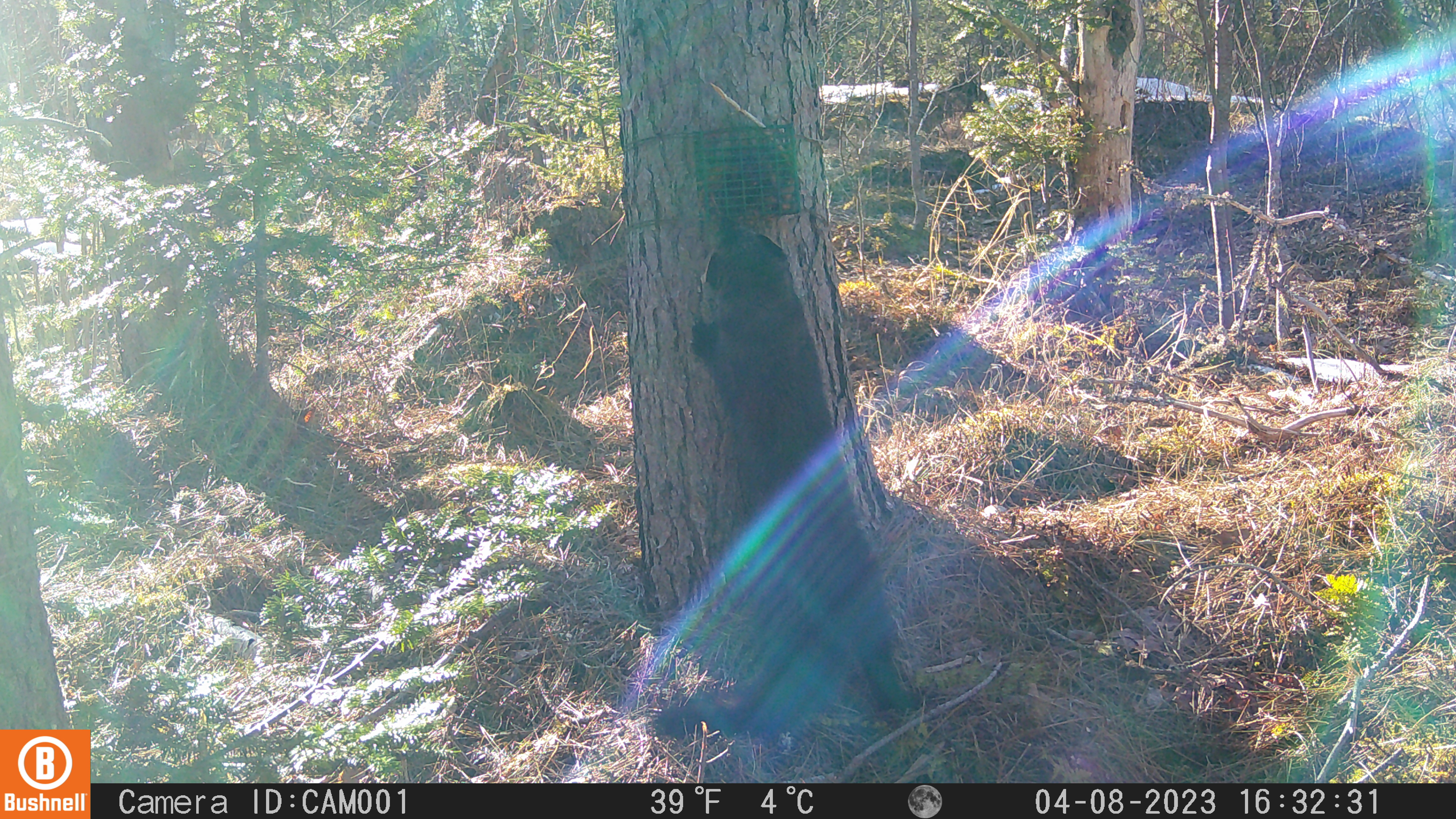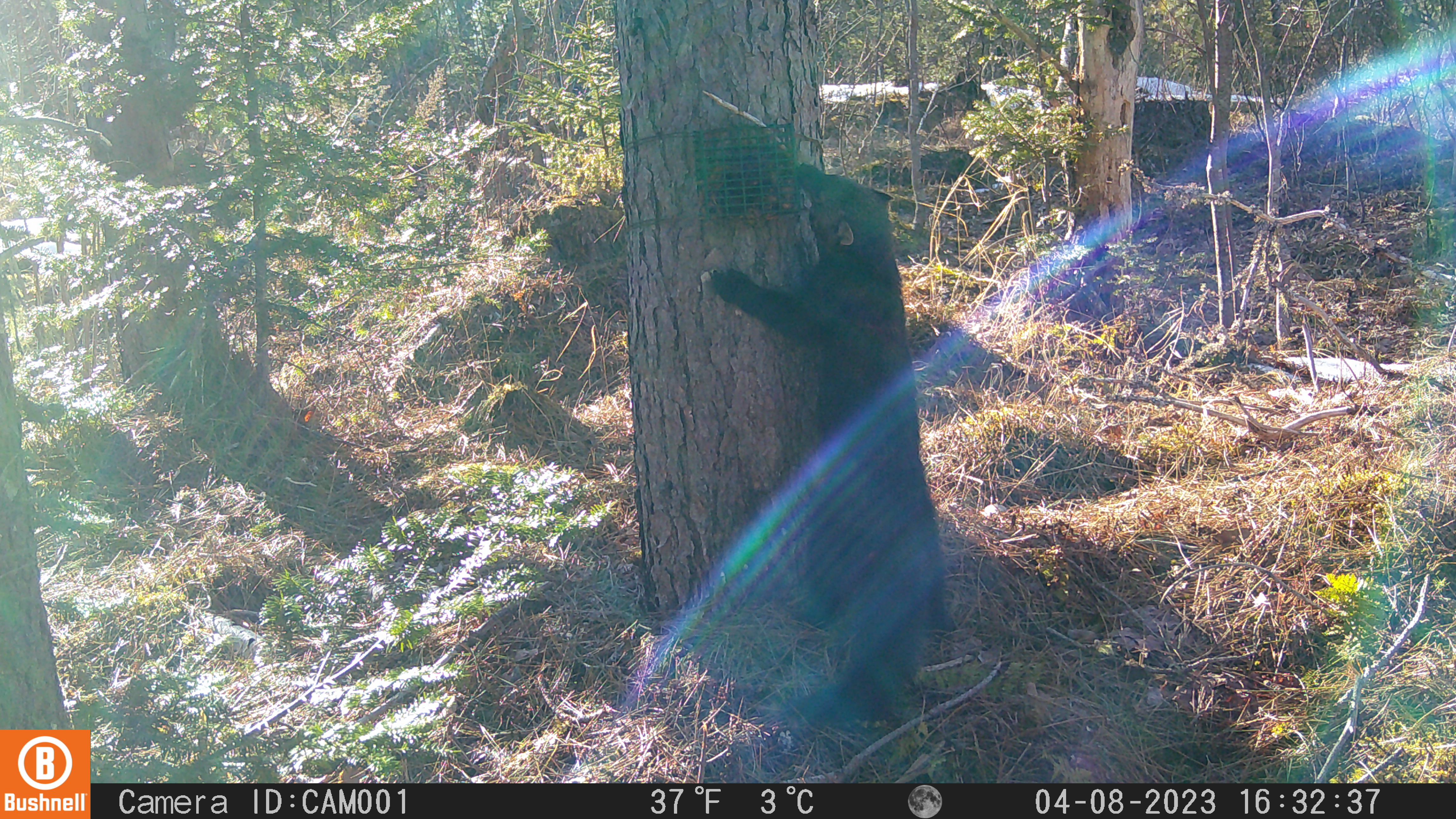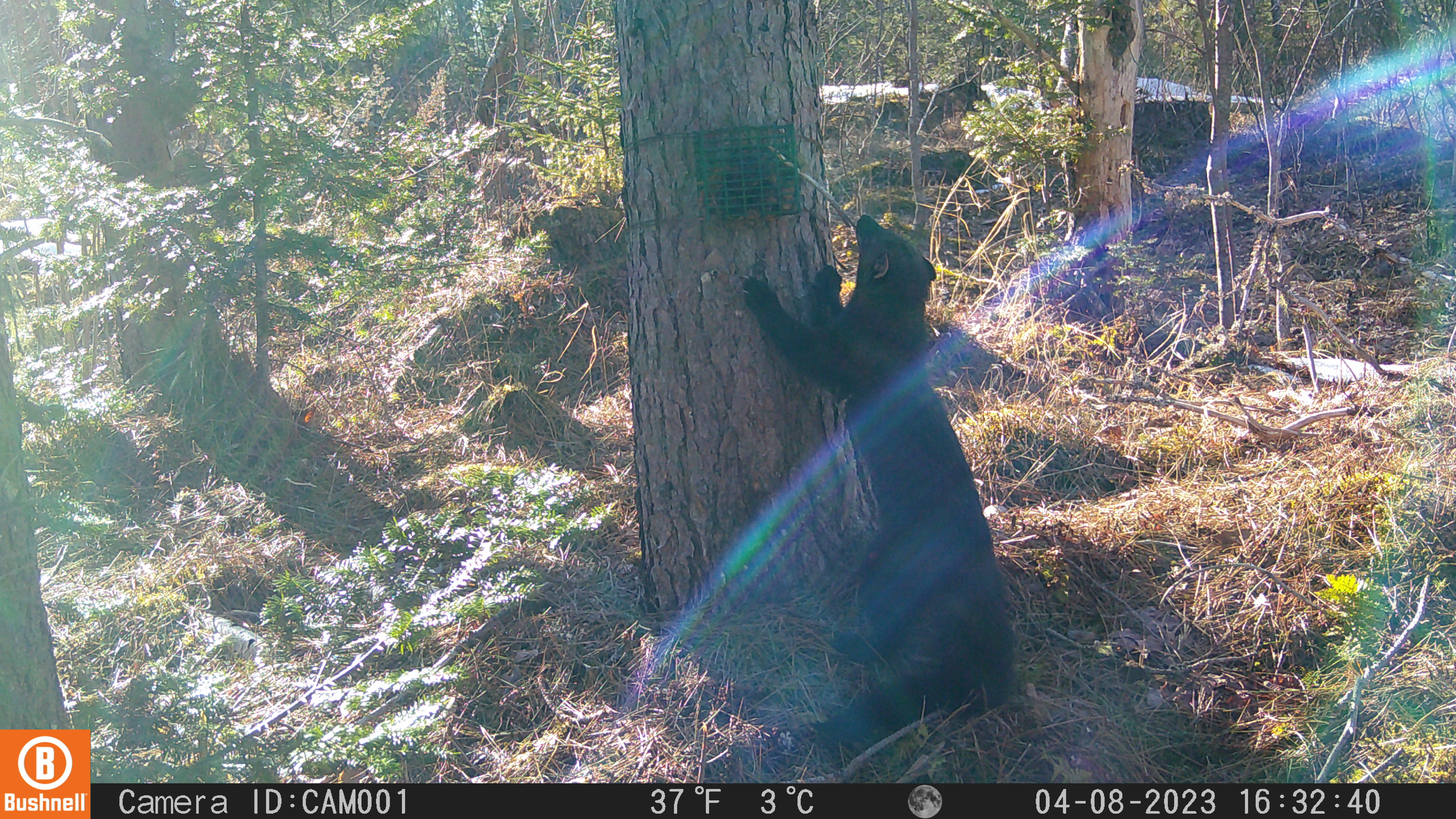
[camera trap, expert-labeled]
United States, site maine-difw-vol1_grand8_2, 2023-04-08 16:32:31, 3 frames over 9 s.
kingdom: Animalia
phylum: Chordata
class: Mammalia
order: Carnivora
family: Mustelidae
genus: Pekania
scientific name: Pekania pennanti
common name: fisher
Fisher (Pekania pennanti).